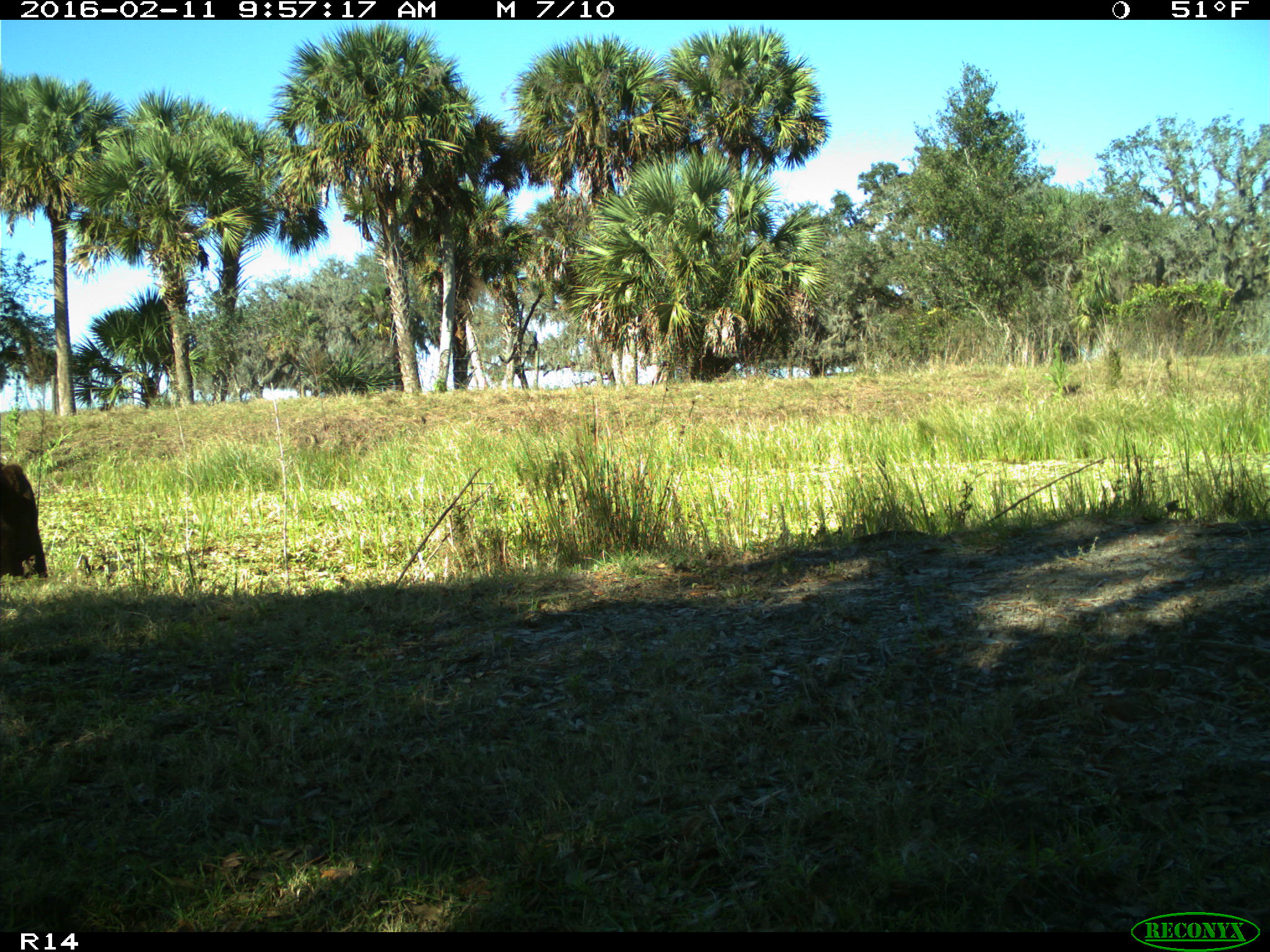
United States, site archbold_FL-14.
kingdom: Animalia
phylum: Chordata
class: Mammalia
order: Artiodactyla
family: Bovidae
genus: Bos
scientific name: Bos taurus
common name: domestic cow